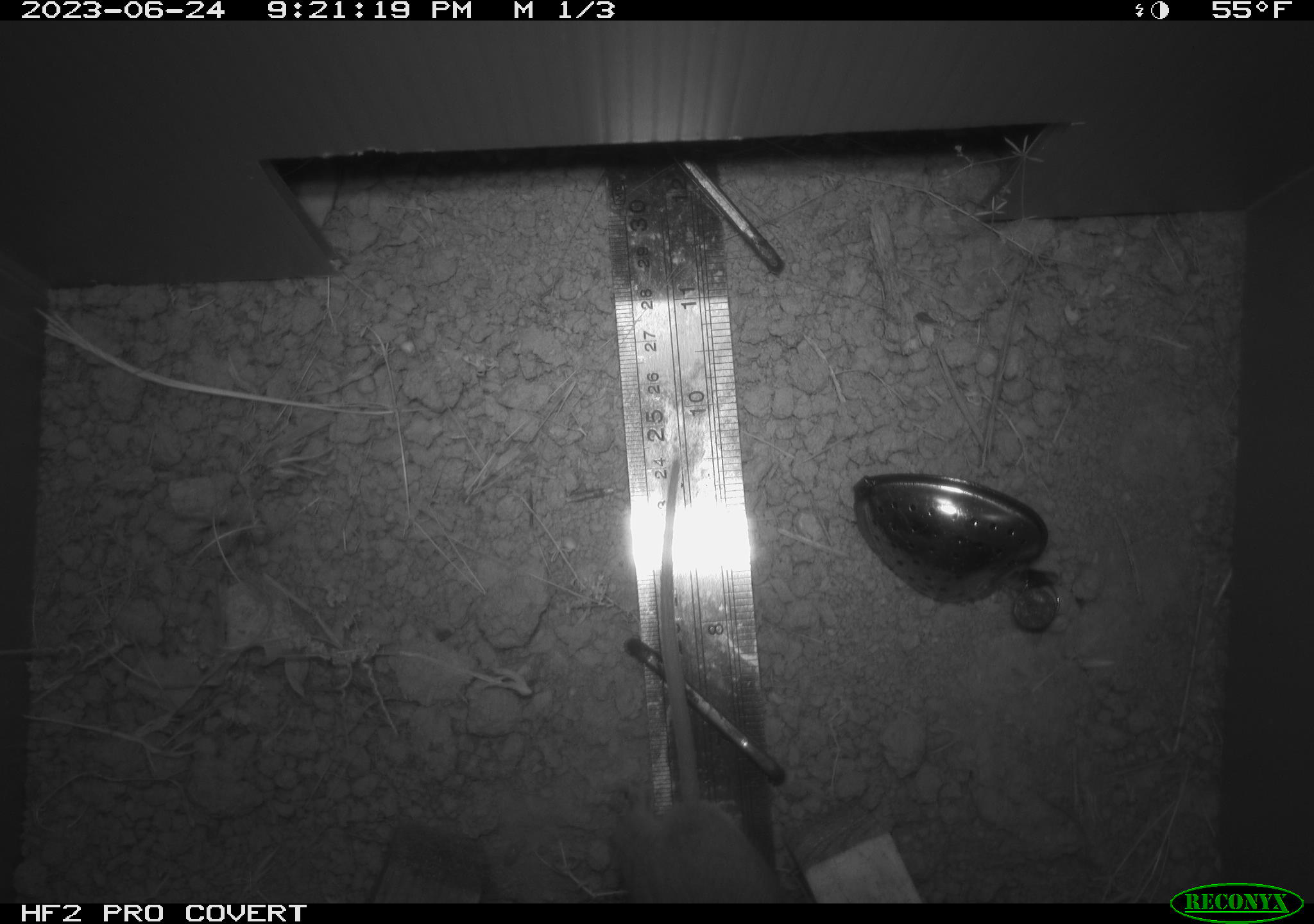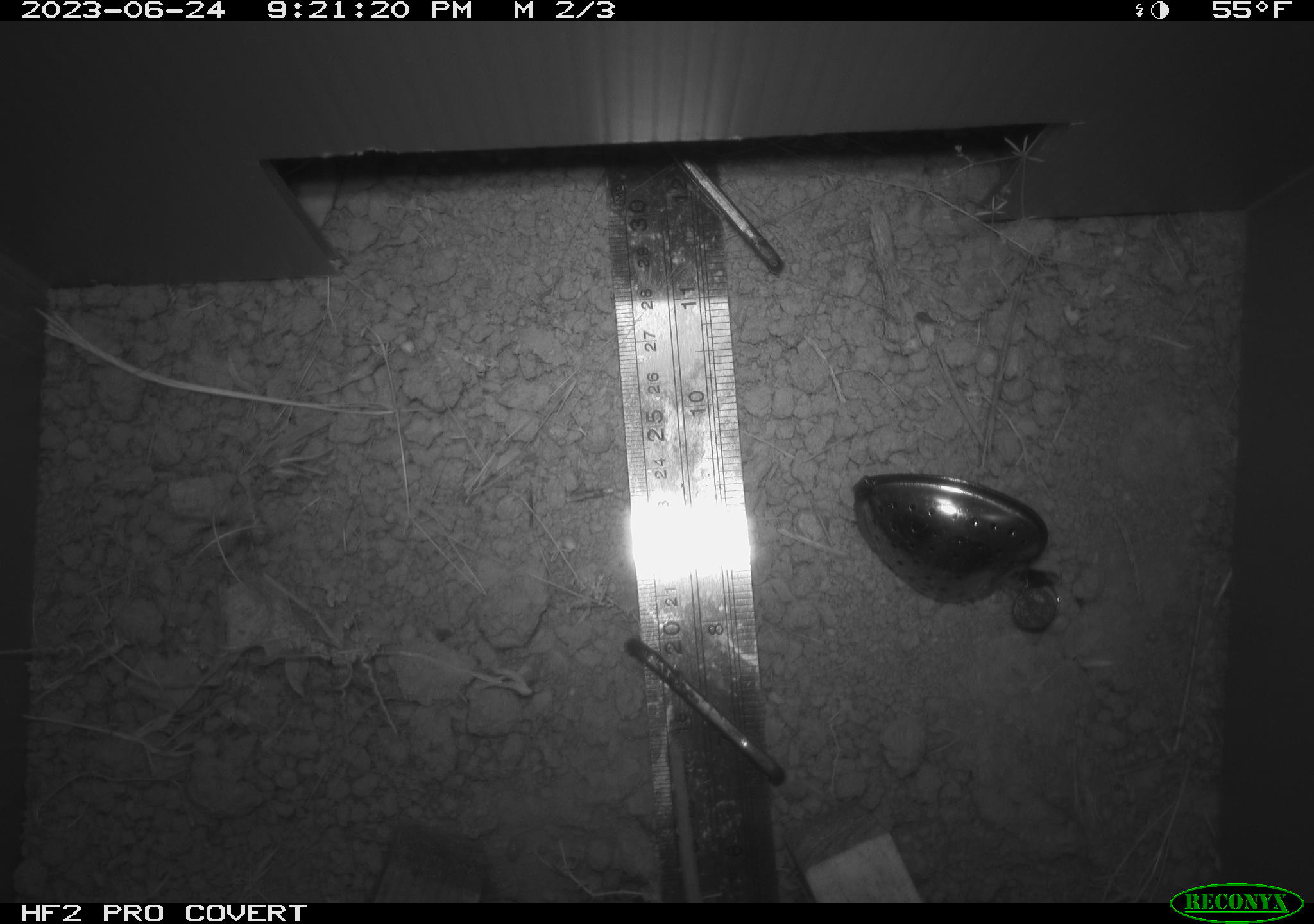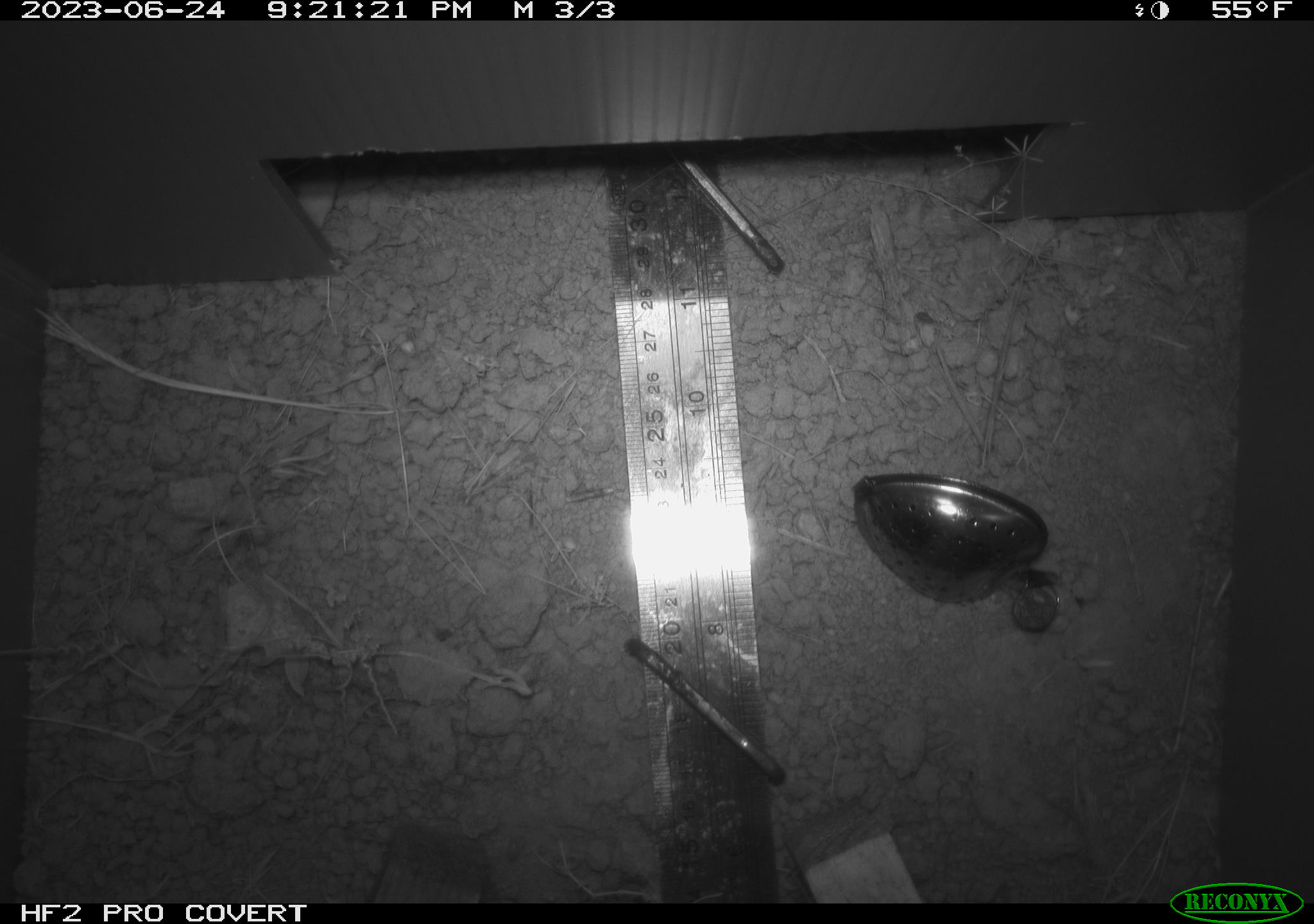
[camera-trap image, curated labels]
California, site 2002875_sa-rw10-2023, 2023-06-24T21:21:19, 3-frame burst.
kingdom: Animalia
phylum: Chordata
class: Mammalia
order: Rodentia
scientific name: Rodentia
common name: rodent